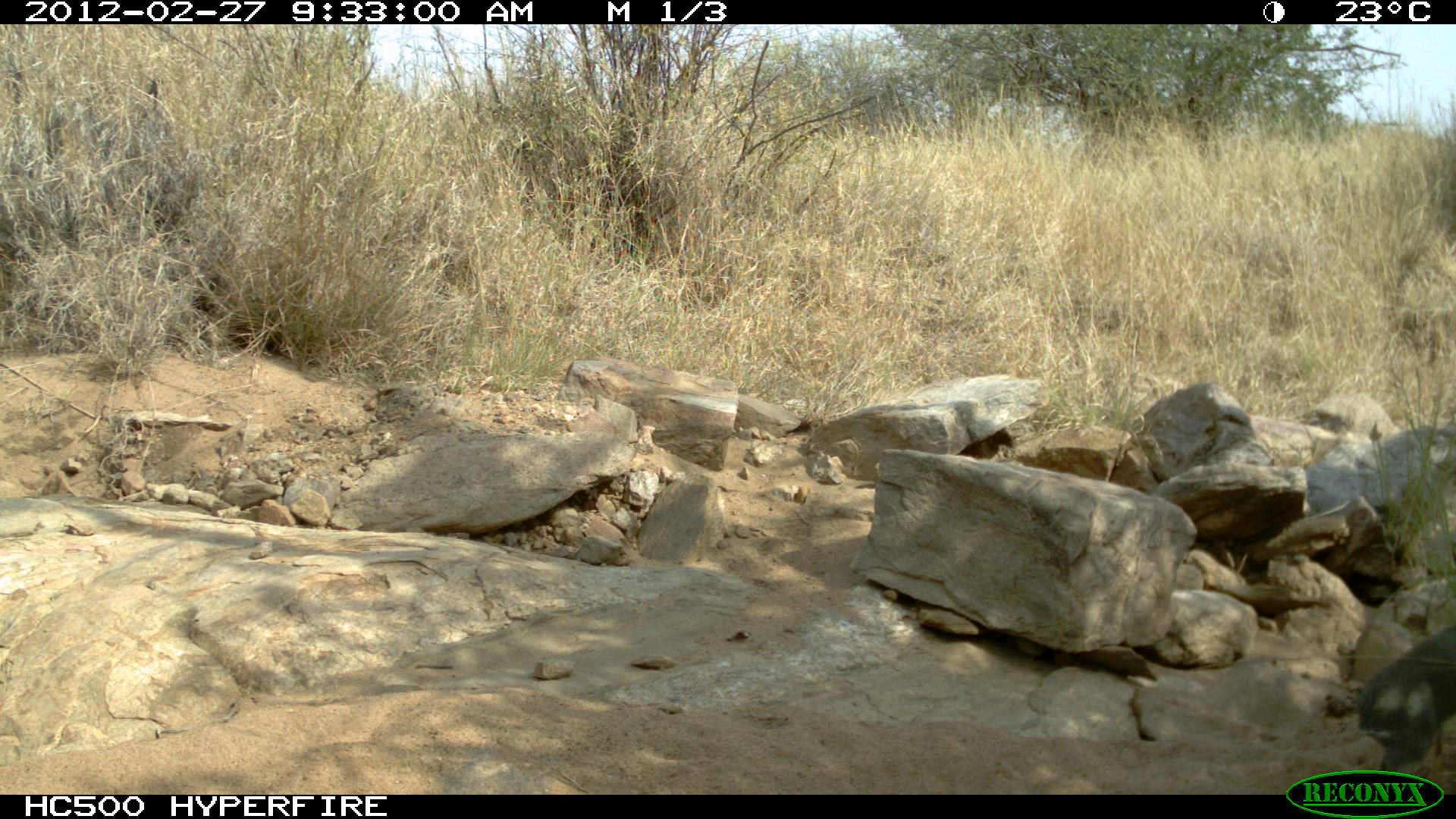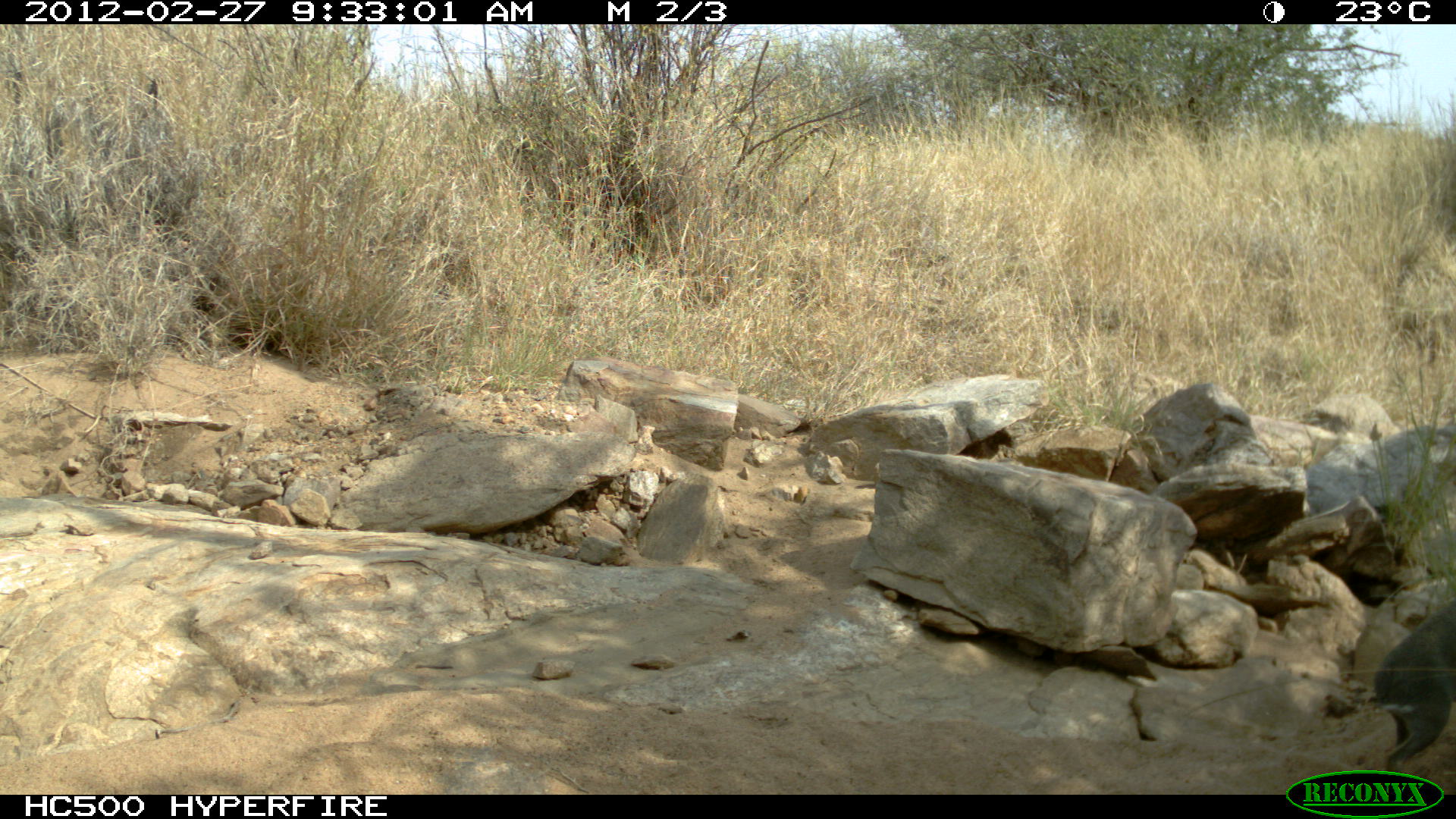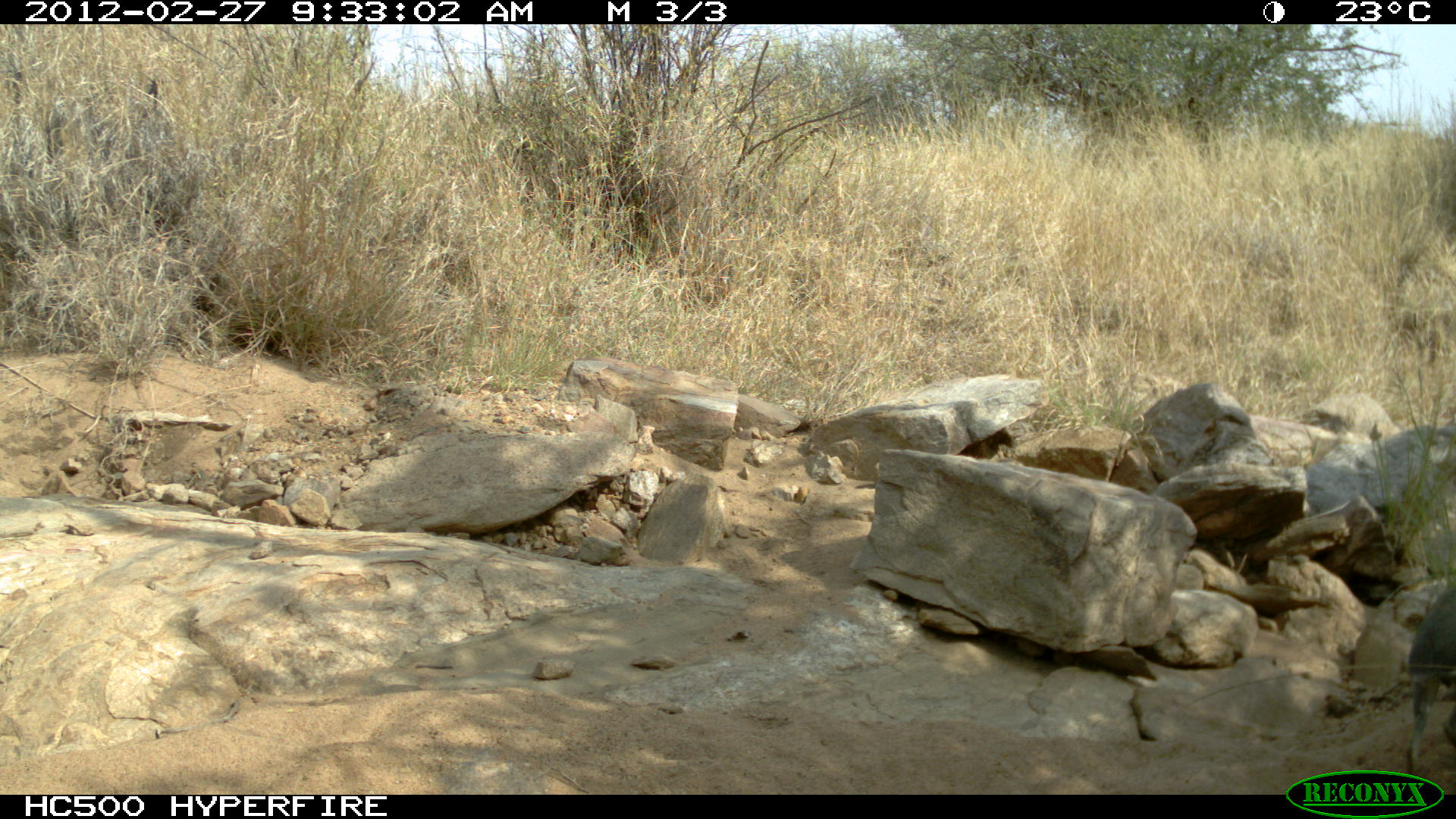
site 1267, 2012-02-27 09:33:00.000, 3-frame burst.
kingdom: Animalia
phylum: Chordata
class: Mammalia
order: Artiodactyla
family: Bovidae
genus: Madoqua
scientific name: Madoqua guentheri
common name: günther's dik-dik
Madoqua guentheri (günther's dik-dik), count 1.